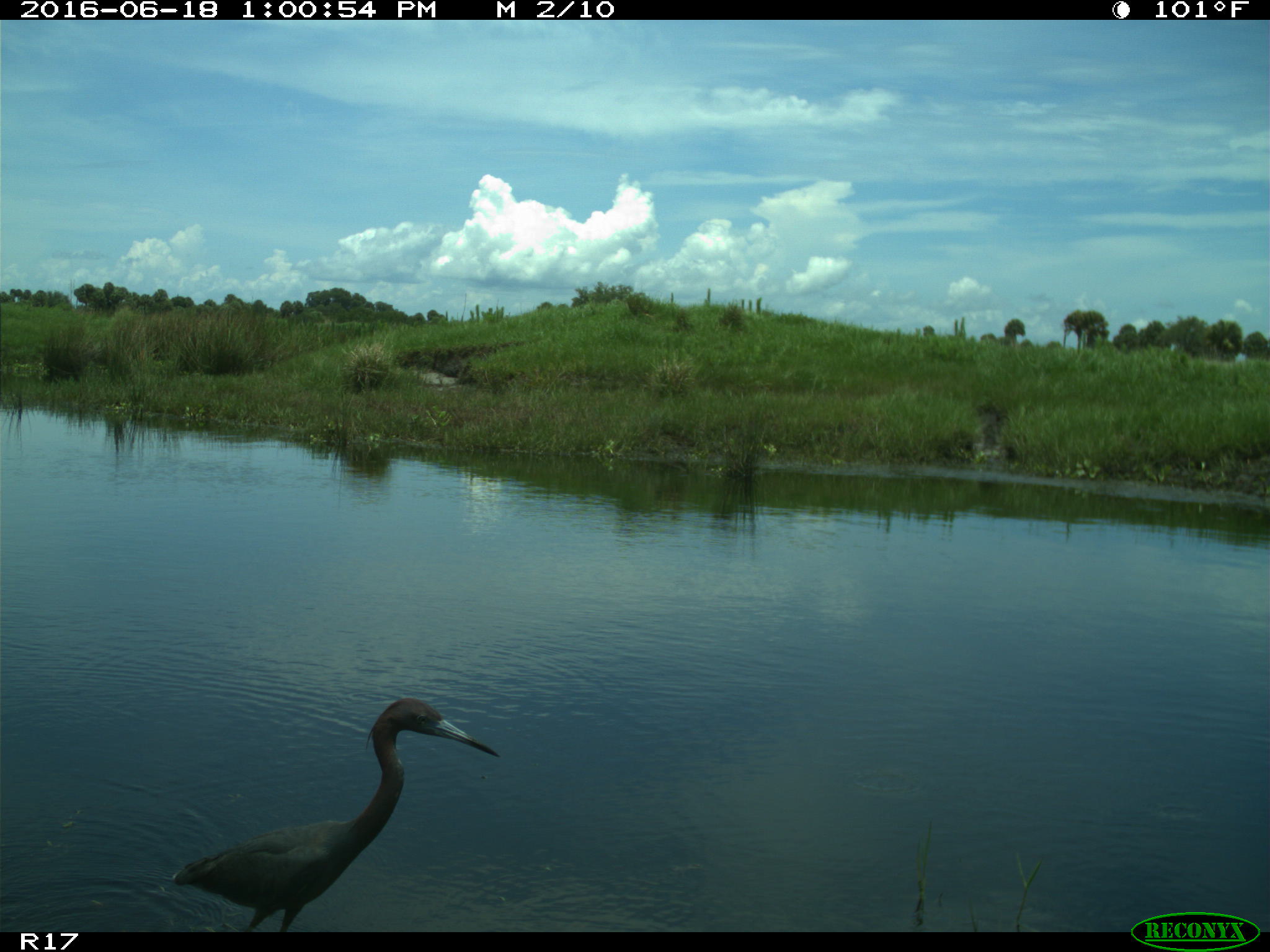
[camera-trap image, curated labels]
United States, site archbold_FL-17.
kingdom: Animalia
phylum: Chordata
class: Aves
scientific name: Aves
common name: birds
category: unidentified bird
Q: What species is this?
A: Unidentified bird (birds) (Aves).